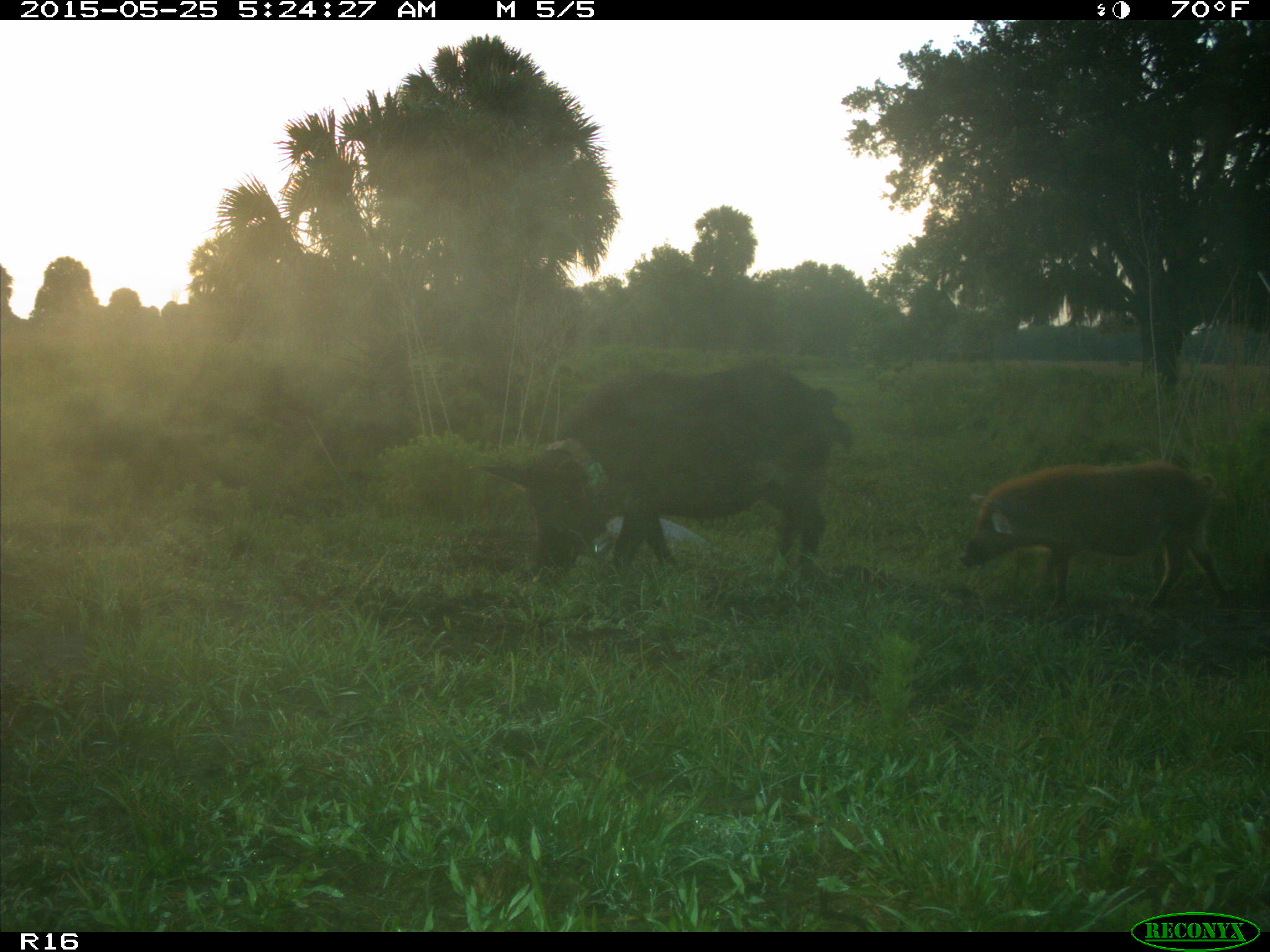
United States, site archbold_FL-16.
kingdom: Animalia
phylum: Chordata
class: Mammalia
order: Artiodactyla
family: Suidae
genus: Sus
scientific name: Sus scrofa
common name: wild boar